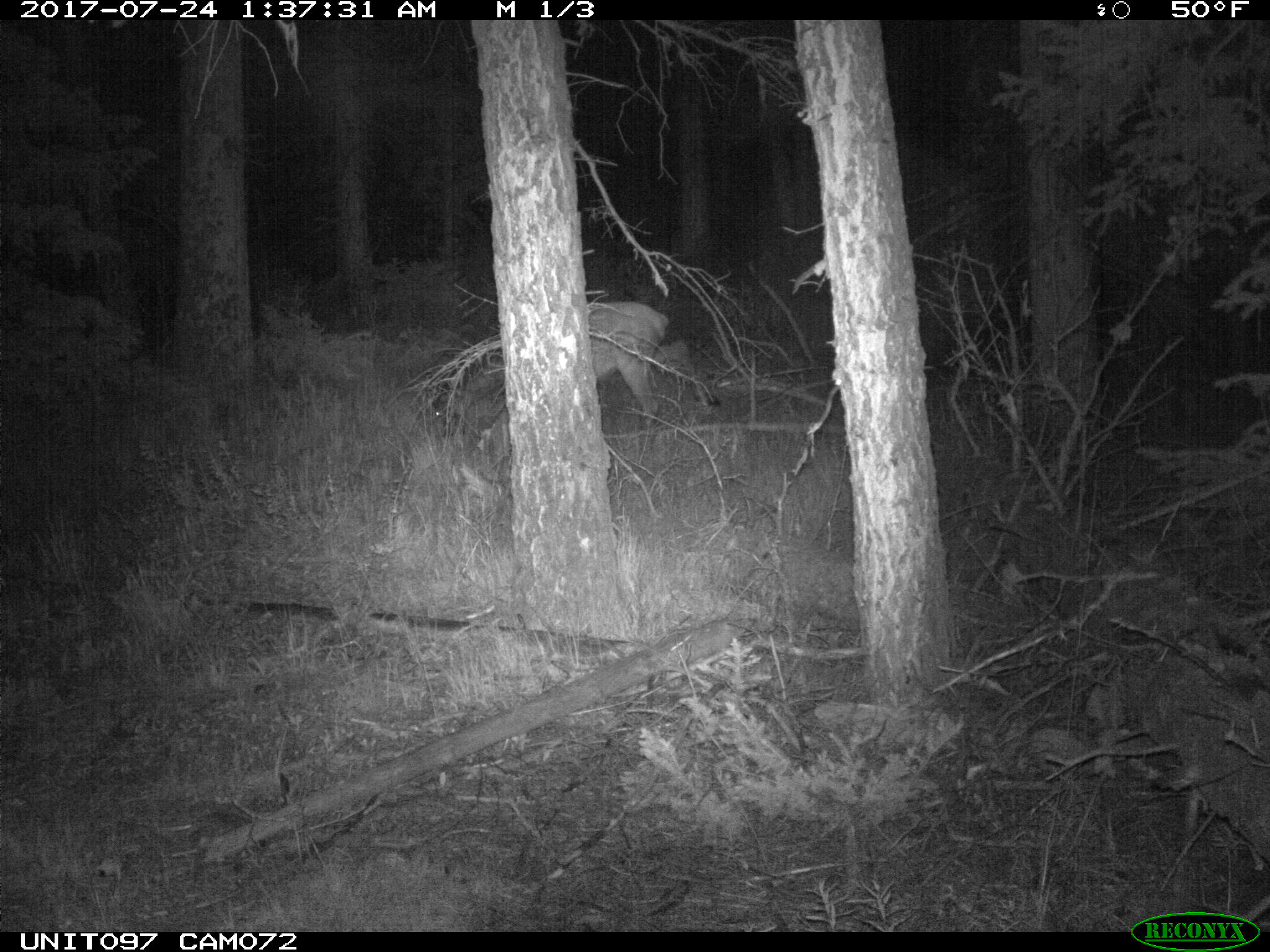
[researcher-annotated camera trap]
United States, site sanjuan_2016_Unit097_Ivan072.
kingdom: Animalia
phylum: Chordata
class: Mammalia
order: Artiodactyla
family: Cervidae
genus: Cervus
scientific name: Cervus elaphus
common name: red deer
Cervus elaphus (red deer).